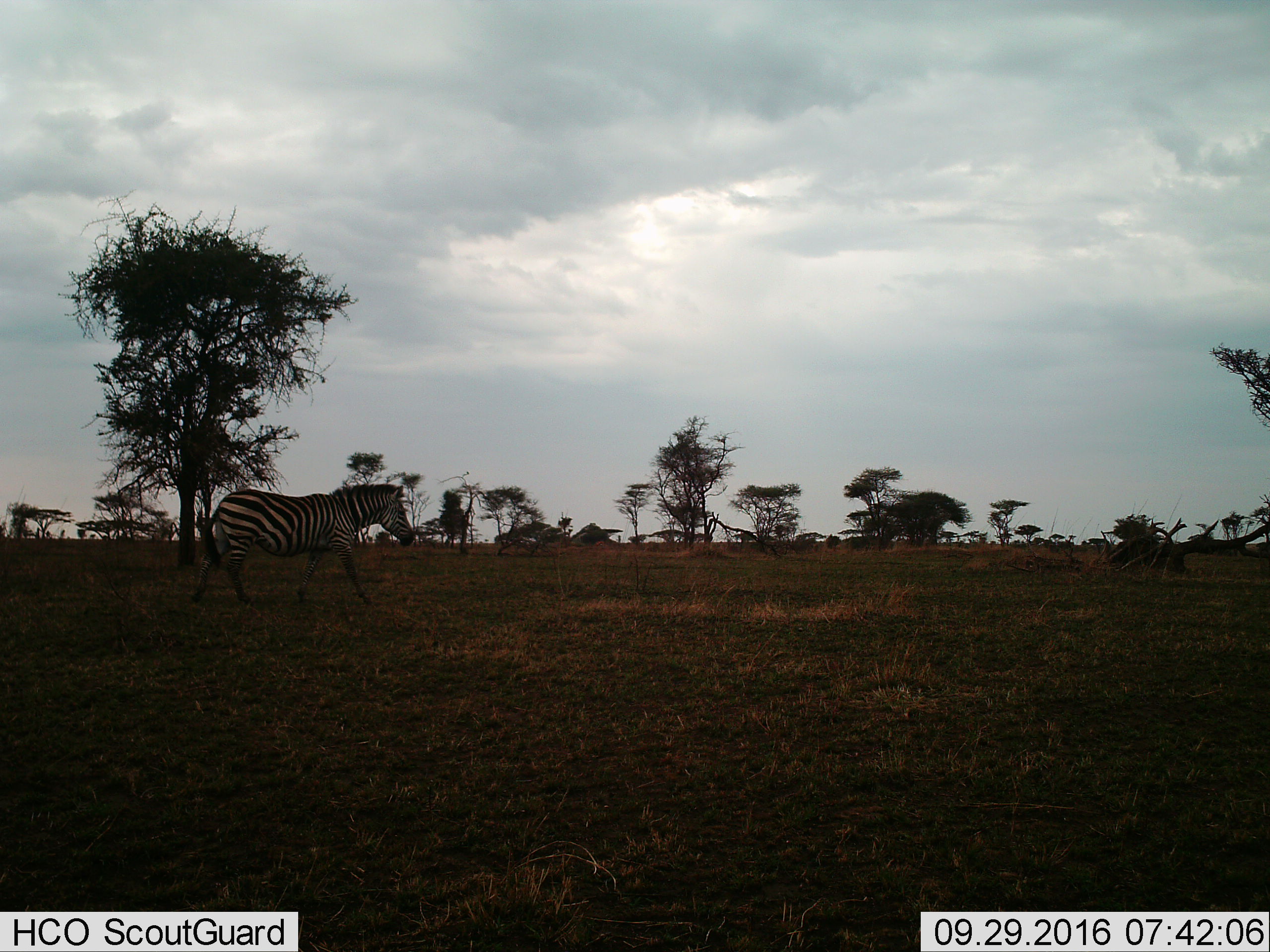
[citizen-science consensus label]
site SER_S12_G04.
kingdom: Animalia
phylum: Chordata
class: Mammalia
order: Perissodactyla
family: Equidae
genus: Equus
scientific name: Equus quagga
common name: plains zebra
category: zebraplains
Zebraplains (plains zebra) (Equus quagga), count 1. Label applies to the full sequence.